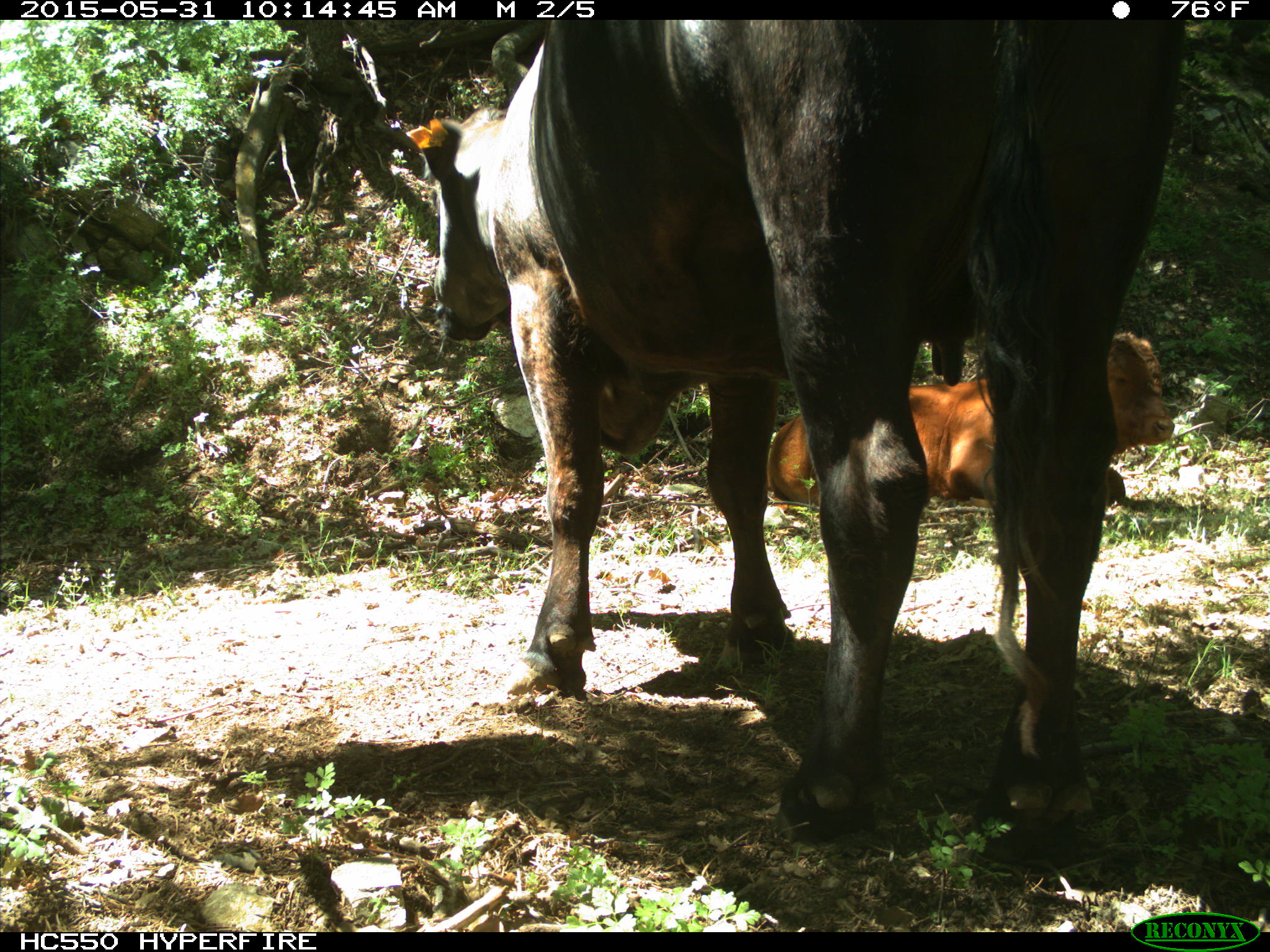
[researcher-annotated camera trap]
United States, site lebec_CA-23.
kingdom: Animalia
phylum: Chordata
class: Mammalia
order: Artiodactyla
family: Bovidae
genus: Bos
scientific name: Bos taurus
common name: domestic cow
Bos taurus (domestic cow).